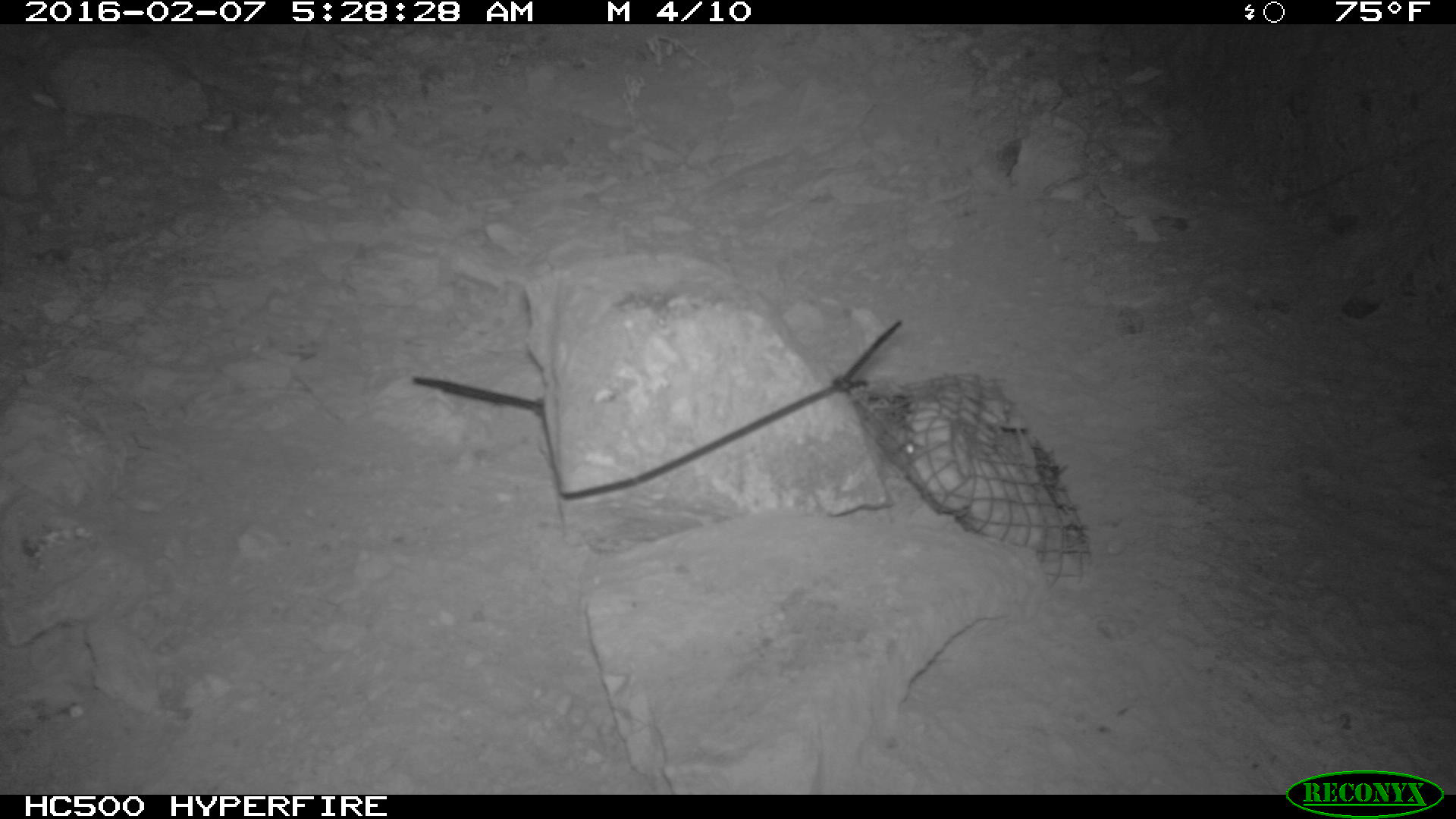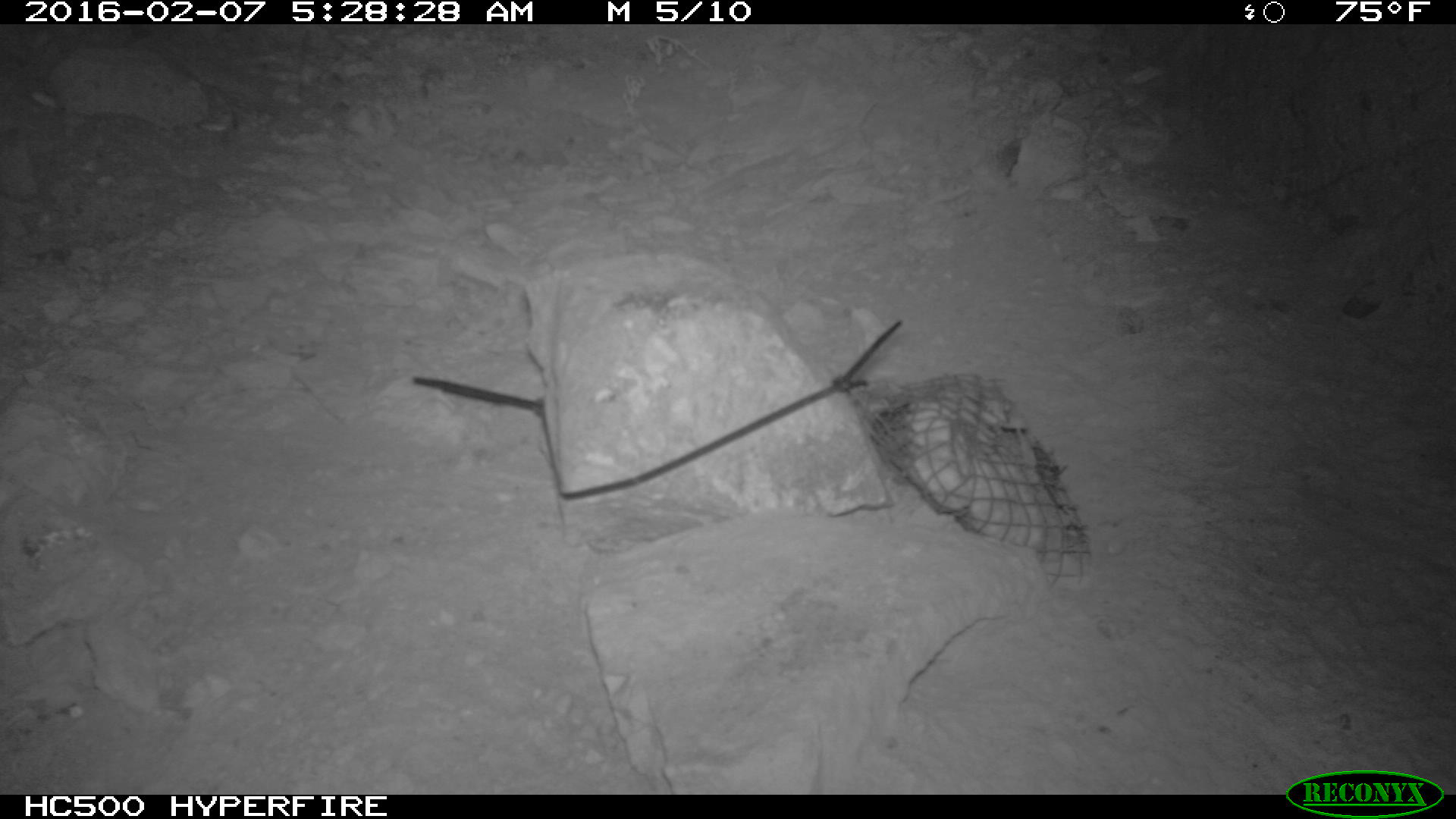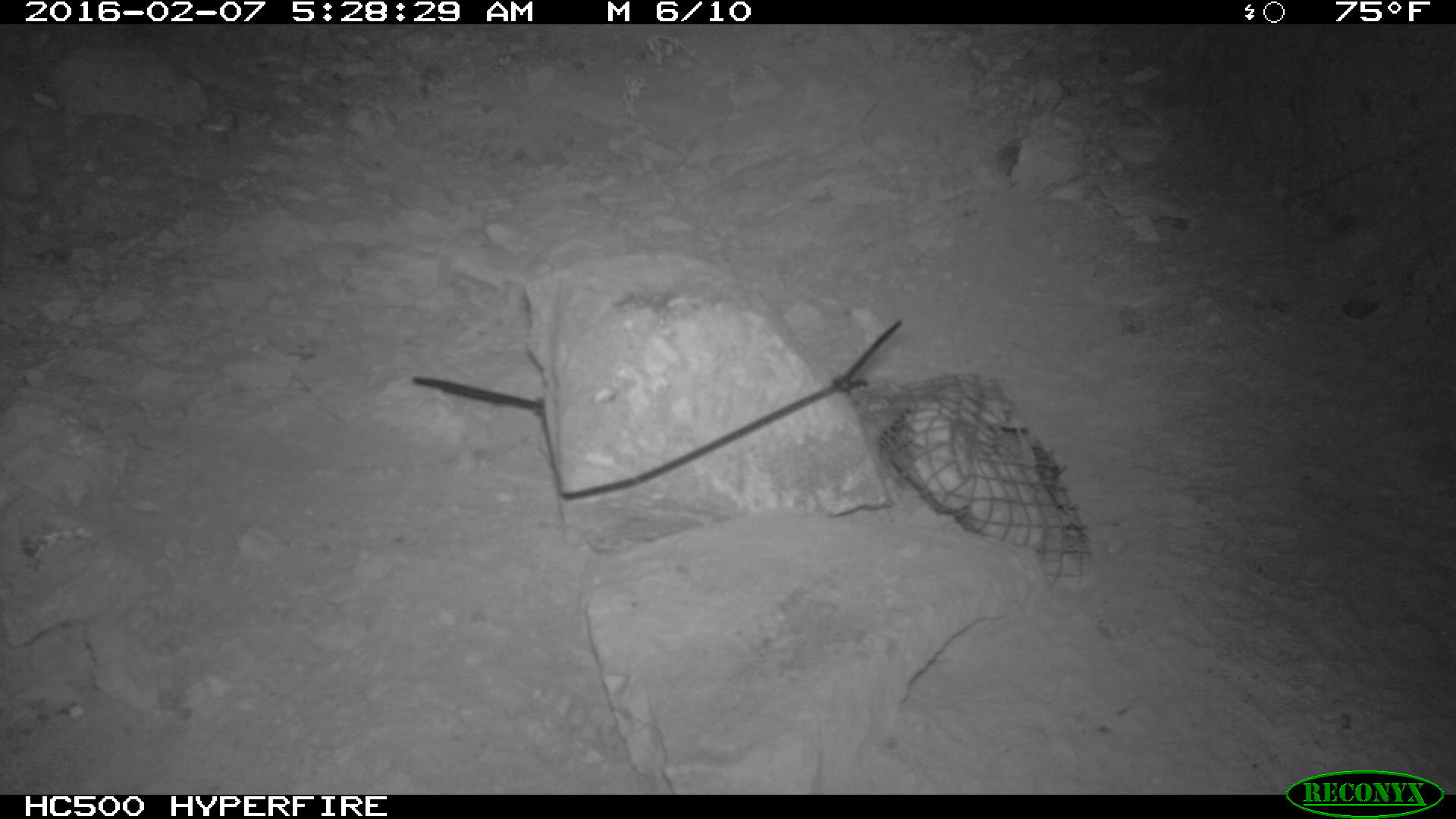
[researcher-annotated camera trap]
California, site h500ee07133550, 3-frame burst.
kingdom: Animalia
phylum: Chordata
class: Mammalia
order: Rodentia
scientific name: Rodentia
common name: rodent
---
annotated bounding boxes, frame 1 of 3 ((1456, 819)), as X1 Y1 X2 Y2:
rodent: 899 442 921 463